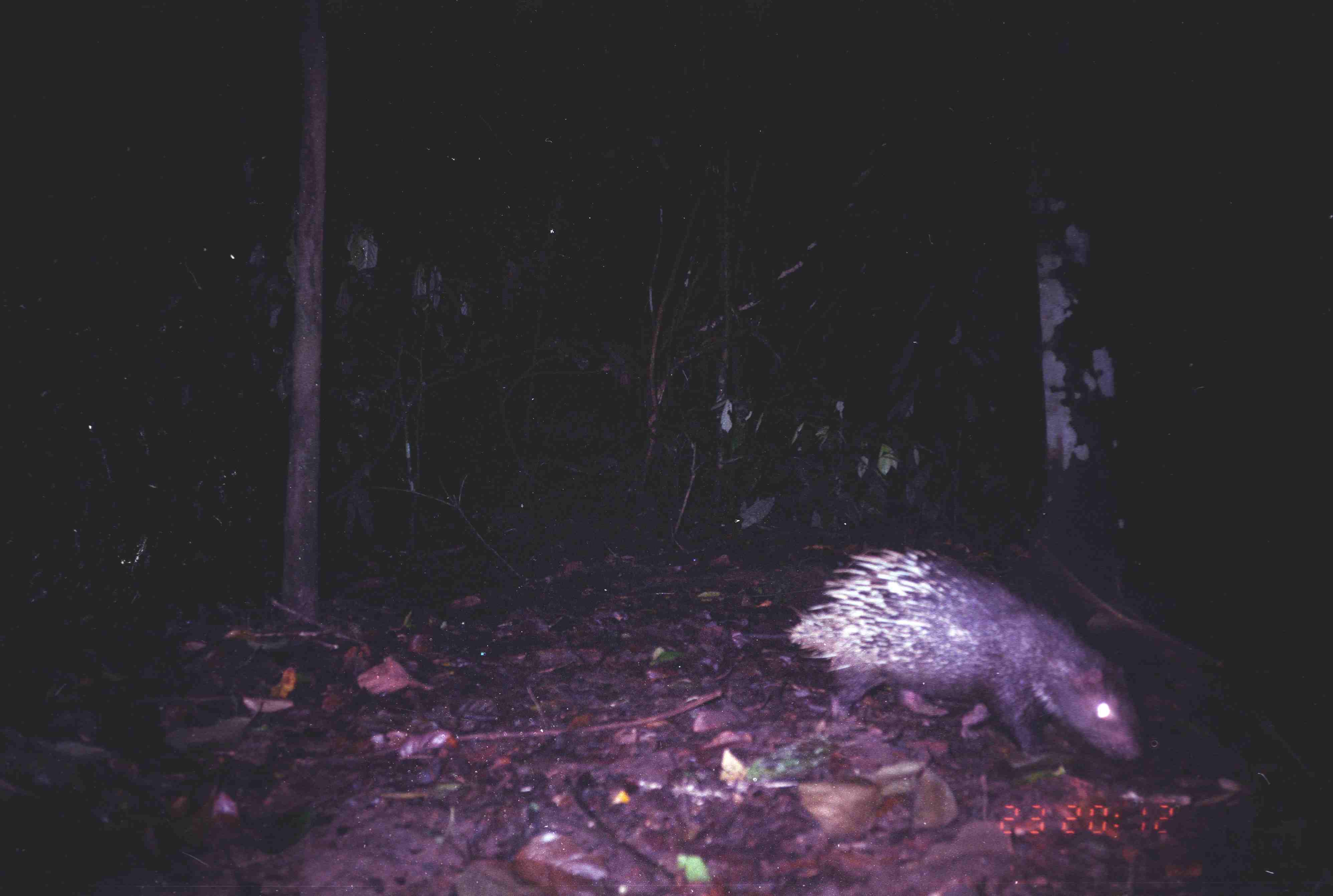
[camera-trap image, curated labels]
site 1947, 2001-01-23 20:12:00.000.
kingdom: Animalia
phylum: Chordata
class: Mammalia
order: Rodentia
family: Hystricidae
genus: Hystrix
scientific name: Hystrix brachyura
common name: east asian porcupine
Hystrix brachyura (east asian porcupine), count 1.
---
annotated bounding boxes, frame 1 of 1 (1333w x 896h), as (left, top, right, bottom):
hystrix brachyura: (780, 540, 1148, 765)